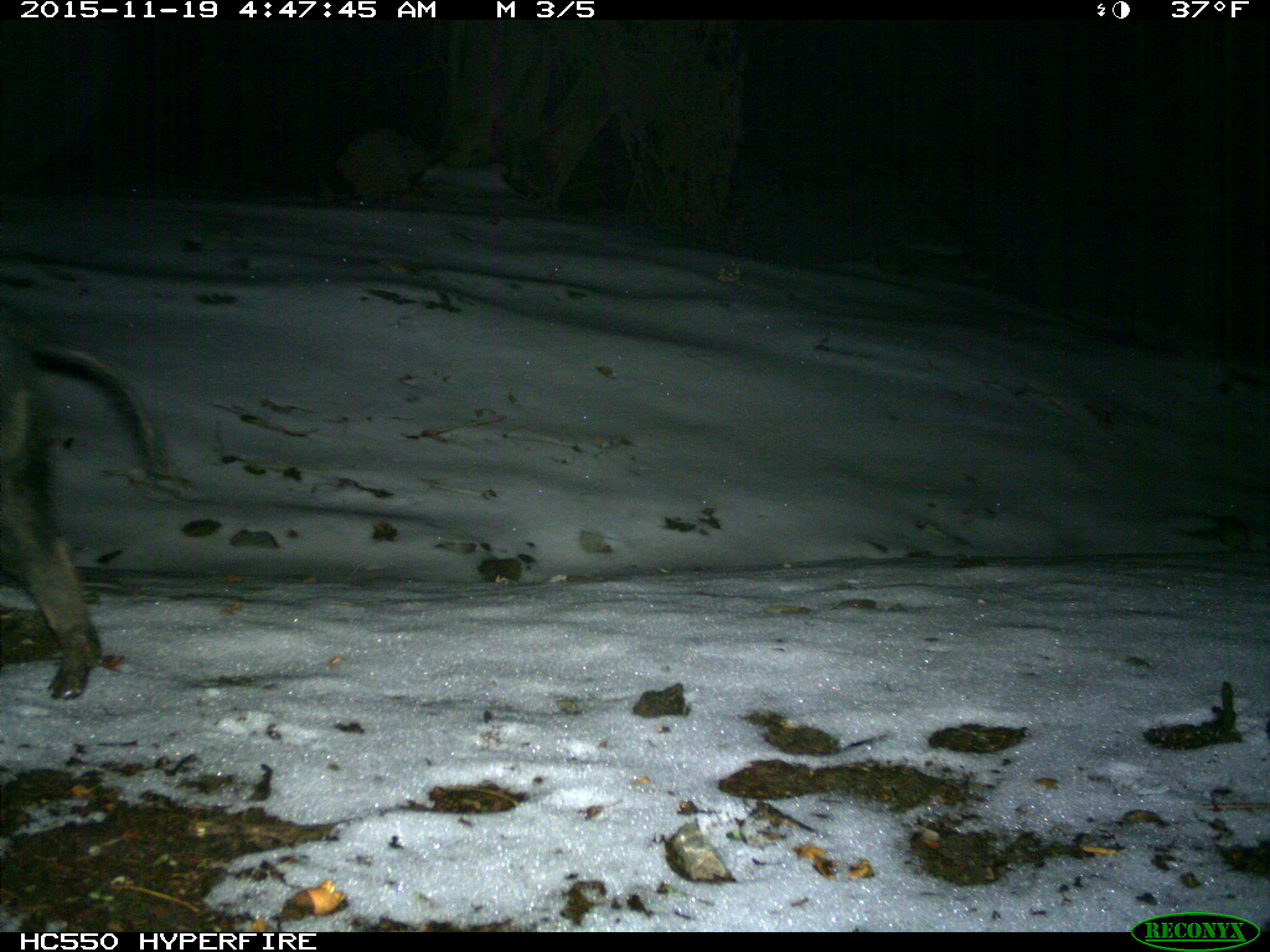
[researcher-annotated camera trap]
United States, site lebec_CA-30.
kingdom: Animalia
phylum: Chordata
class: Mammalia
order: Artiodactyla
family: Suidae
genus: Sus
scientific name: Sus scrofa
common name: wild boar